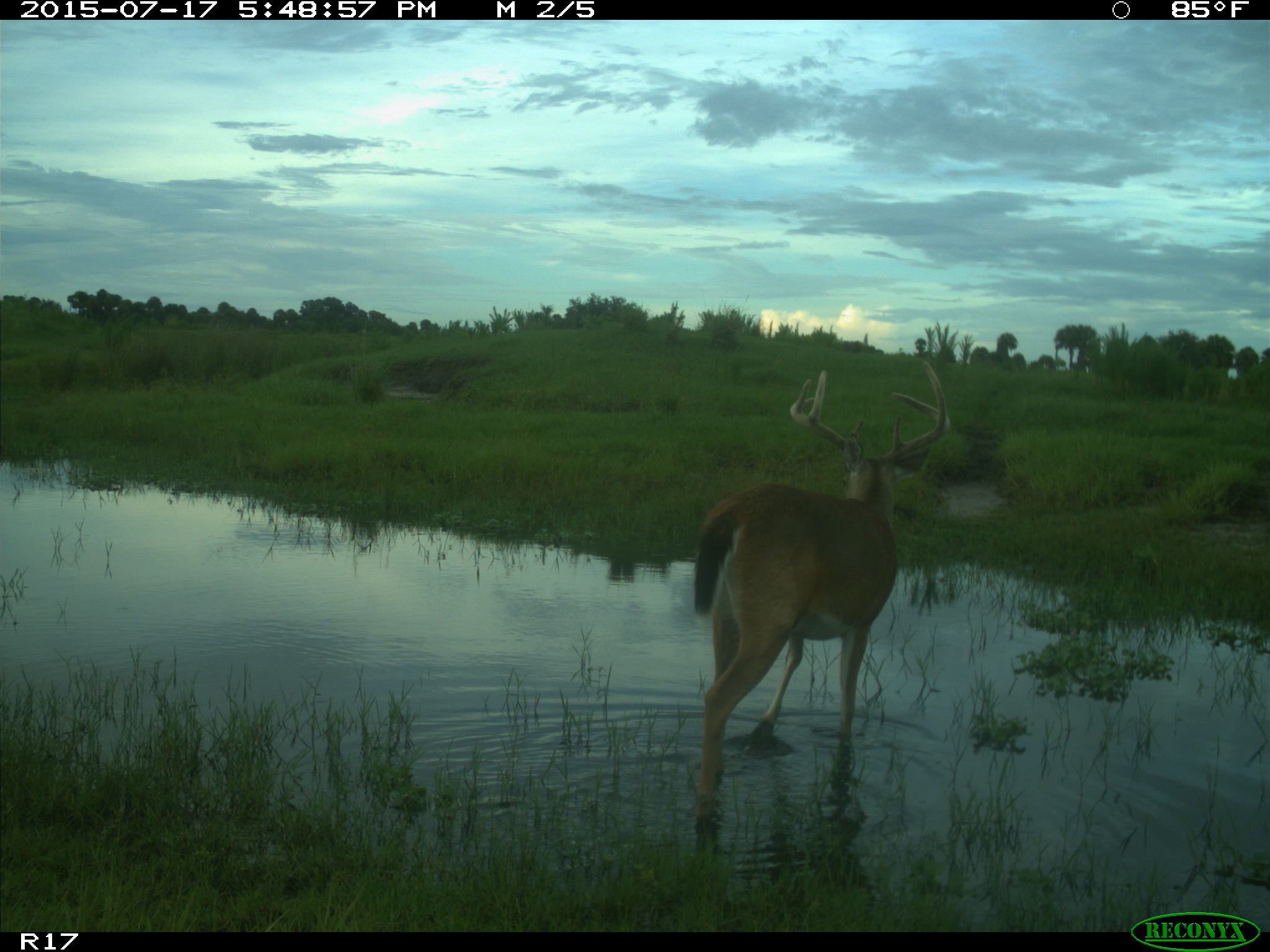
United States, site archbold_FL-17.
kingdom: Animalia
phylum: Chordata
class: Mammalia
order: Artiodactyla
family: Cervidae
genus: Odocoileus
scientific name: Odocoileus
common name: deer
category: unidentified deer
Unidentified deer (deer) (Odocoileus).